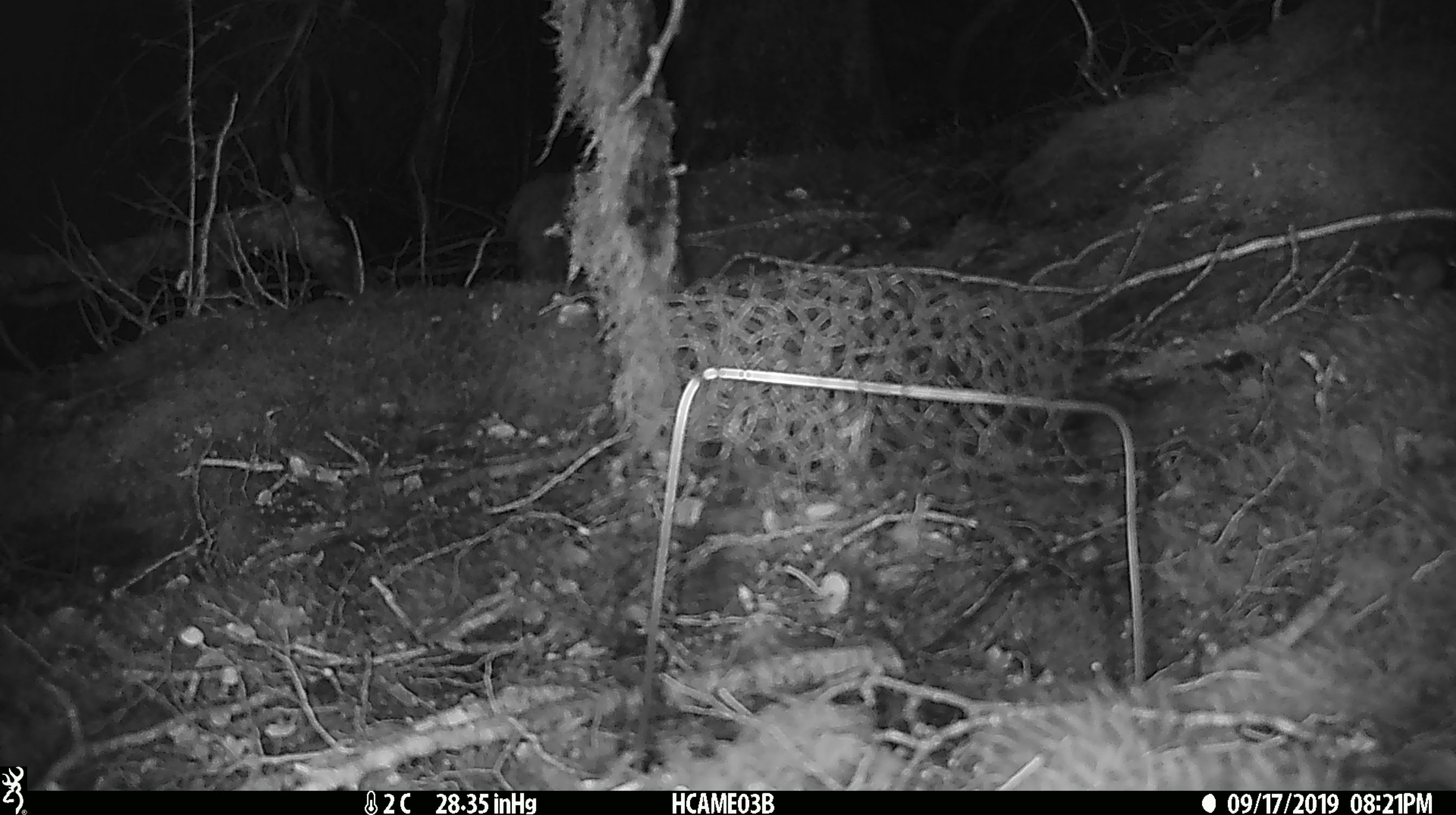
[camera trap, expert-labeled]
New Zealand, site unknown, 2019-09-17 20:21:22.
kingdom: Animalia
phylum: Chordata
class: Mammalia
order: Rodentia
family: Muridae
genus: Mus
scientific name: Mus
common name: mouse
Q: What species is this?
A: Mouse (Mus).